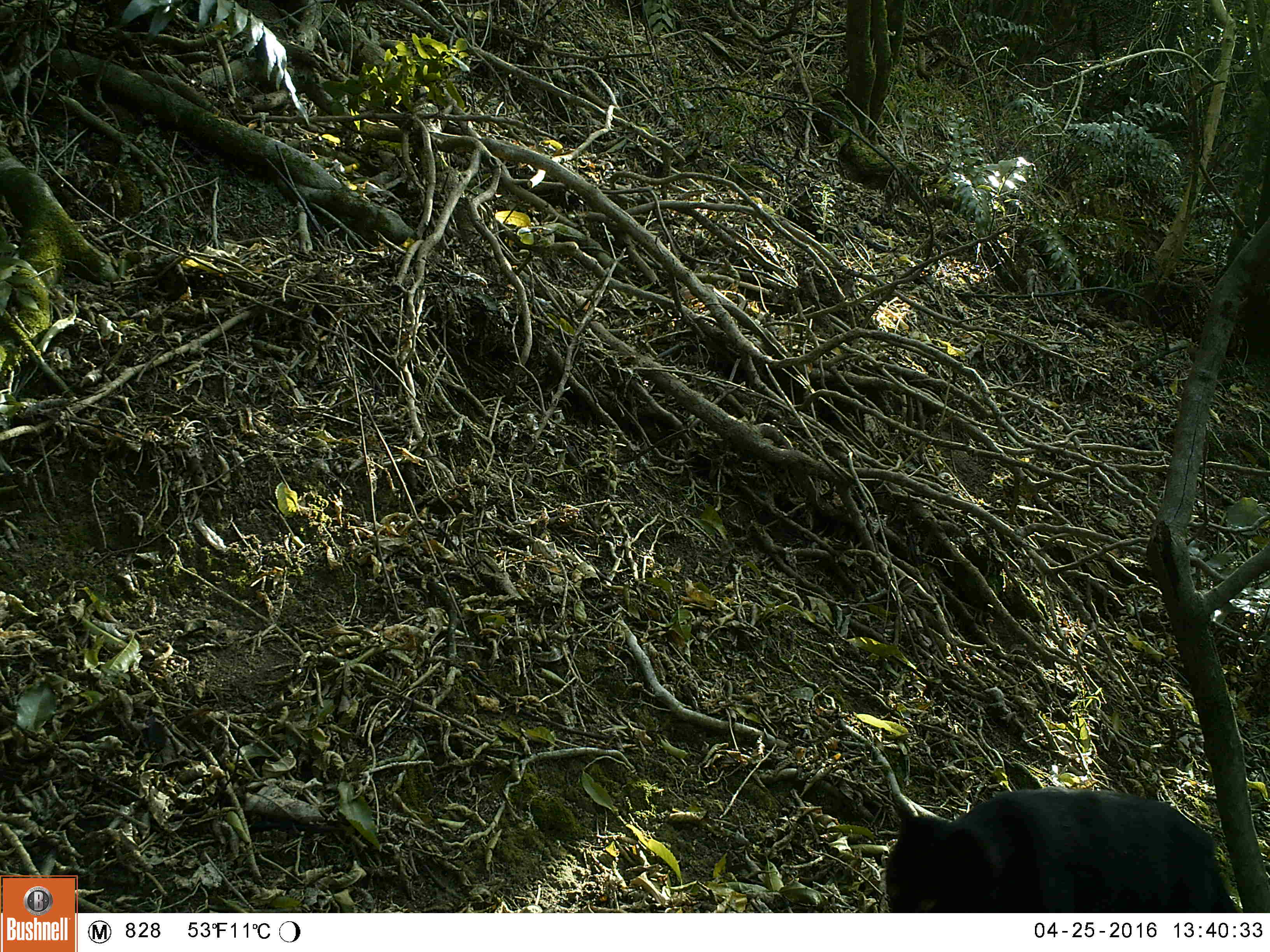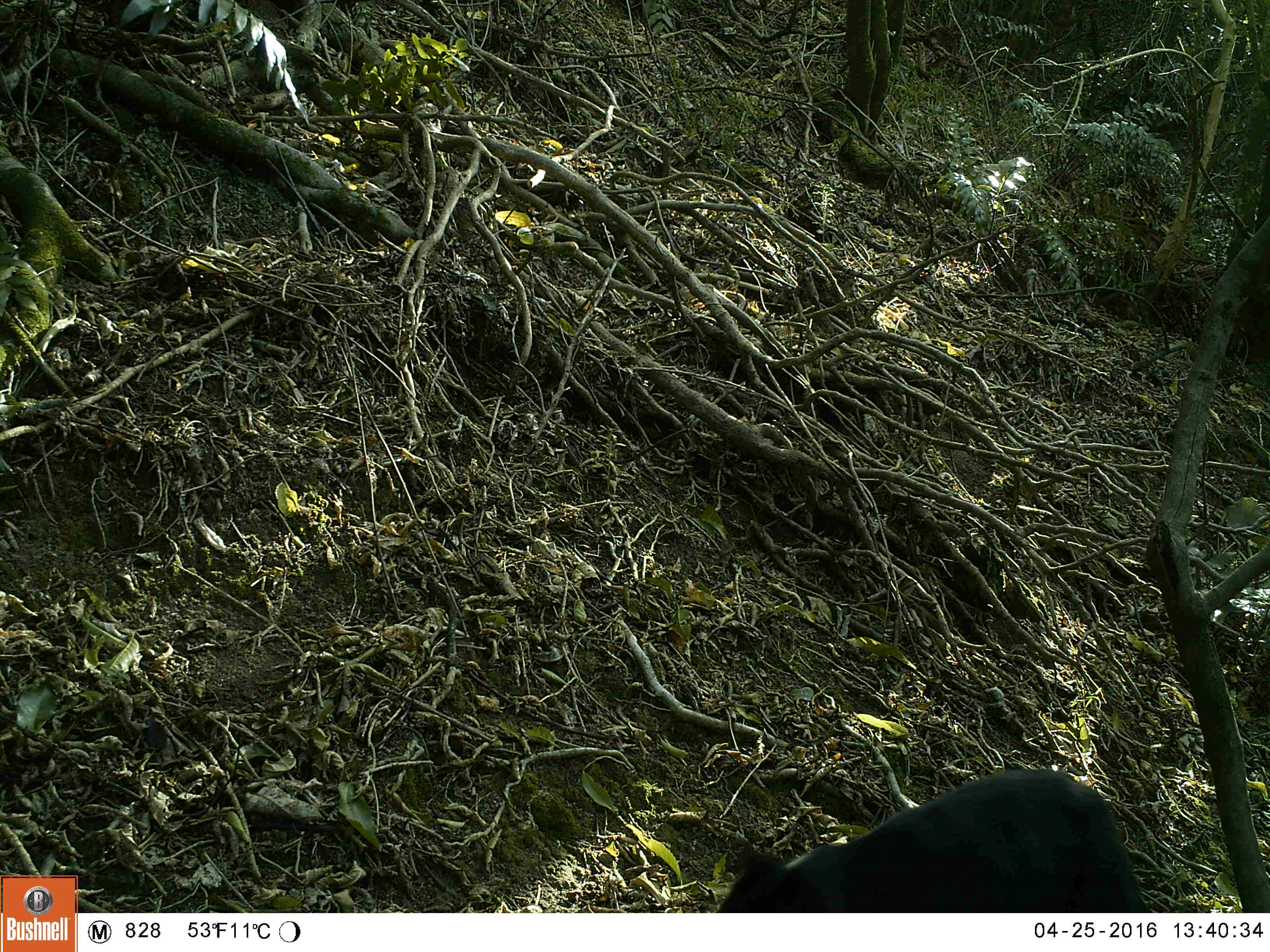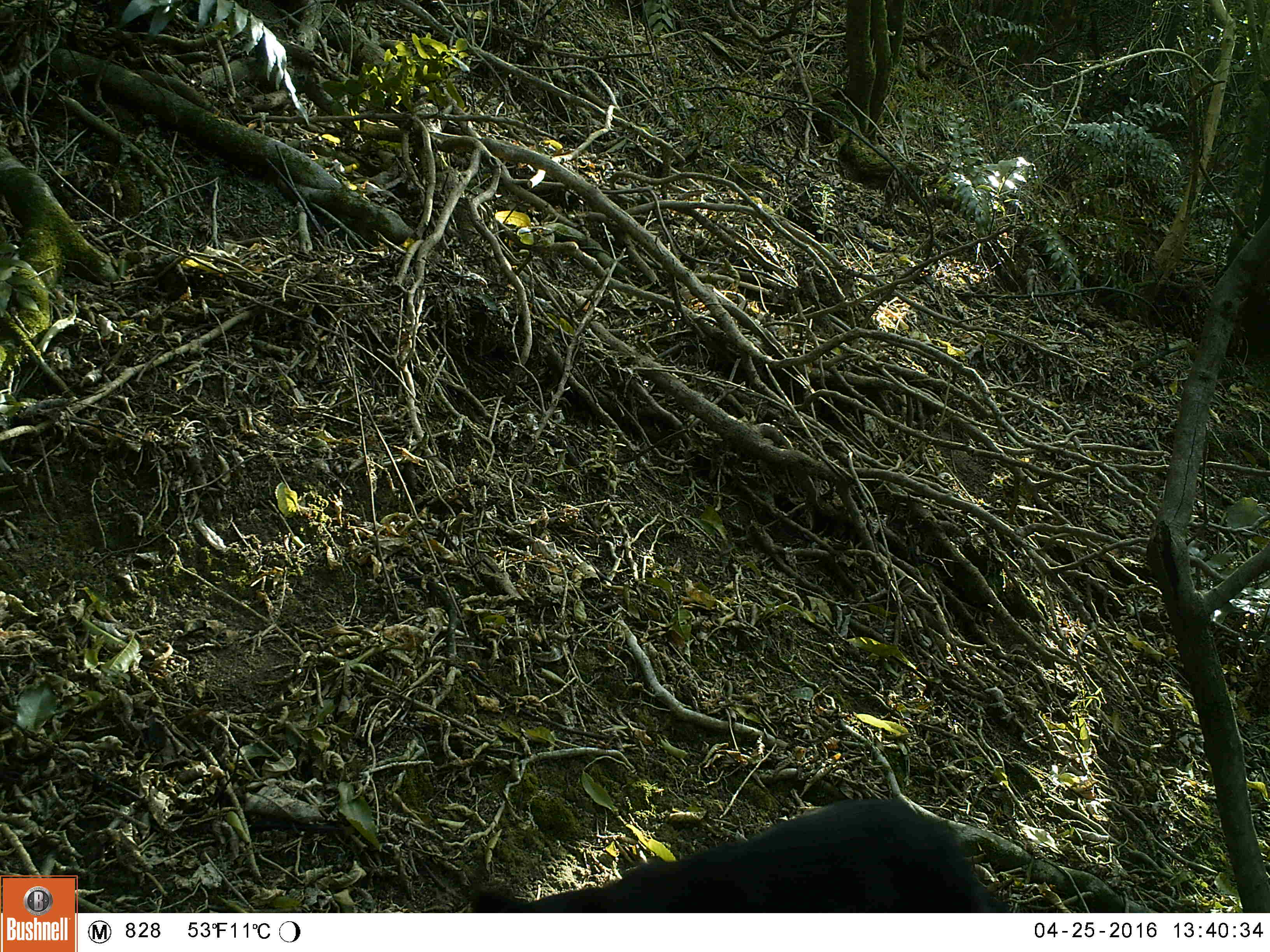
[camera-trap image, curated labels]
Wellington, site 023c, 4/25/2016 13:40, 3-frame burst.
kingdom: Animalia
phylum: Chordata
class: Mammalia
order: Carnivora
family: Felidae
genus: Felis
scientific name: Felis catus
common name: cat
Cat (Felis catus).